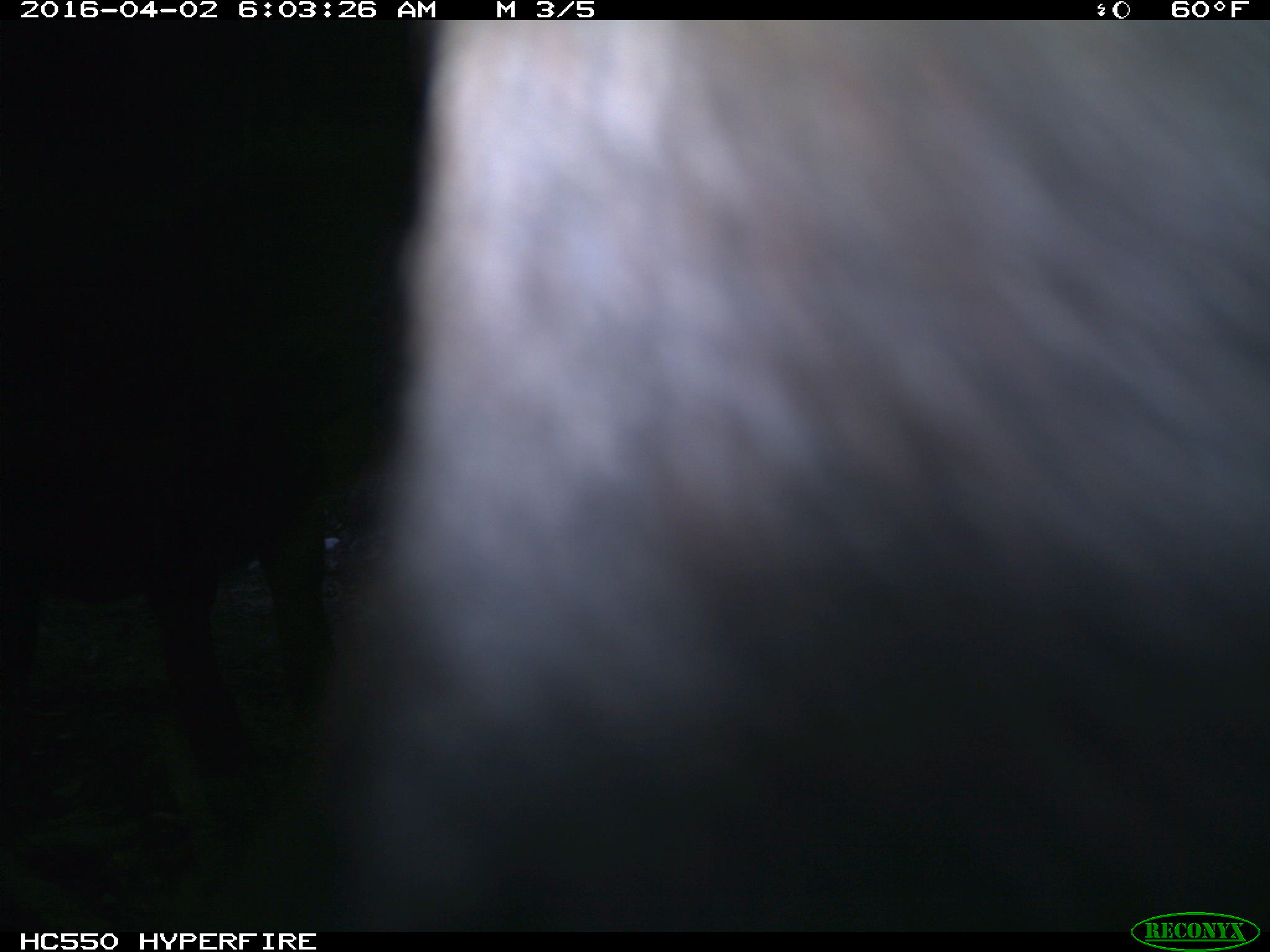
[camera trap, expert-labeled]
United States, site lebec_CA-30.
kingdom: Animalia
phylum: Chordata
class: Mammalia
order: Artiodactyla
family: Bovidae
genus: Bos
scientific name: Bos taurus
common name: domestic cow